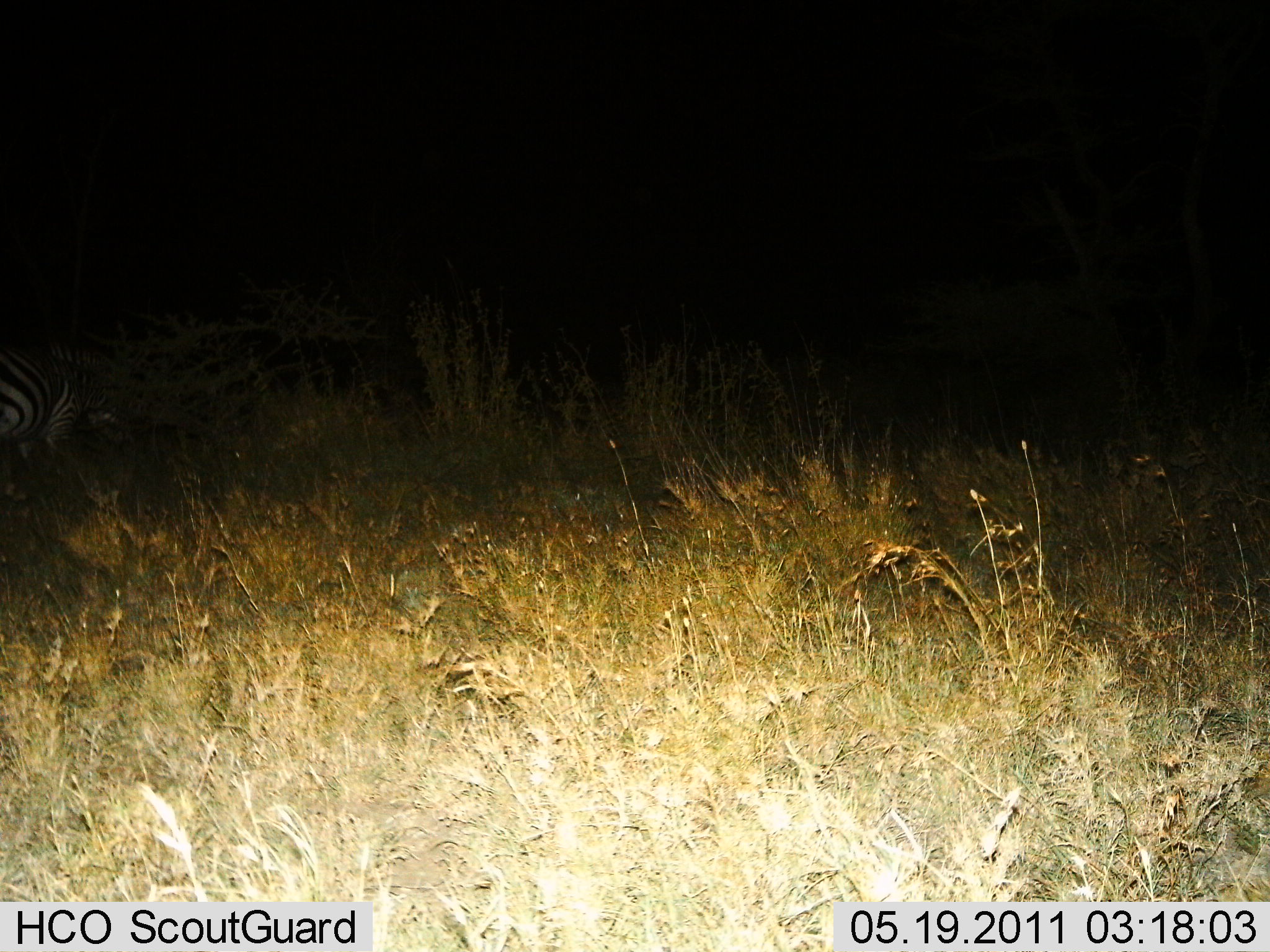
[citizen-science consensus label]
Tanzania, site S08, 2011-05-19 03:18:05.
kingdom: Animalia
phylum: Chordata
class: Mammalia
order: Perissodactyla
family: Equidae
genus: Equus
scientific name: Equus quagga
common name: plains zebra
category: zebra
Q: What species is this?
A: Zebra (plains zebra) (Equus quagga).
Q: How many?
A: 1.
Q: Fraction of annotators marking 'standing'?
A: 57%.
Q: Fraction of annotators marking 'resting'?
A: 0%.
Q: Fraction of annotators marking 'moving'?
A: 0%.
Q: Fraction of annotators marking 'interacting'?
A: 0%.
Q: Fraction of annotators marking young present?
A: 0%.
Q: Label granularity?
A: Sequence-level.